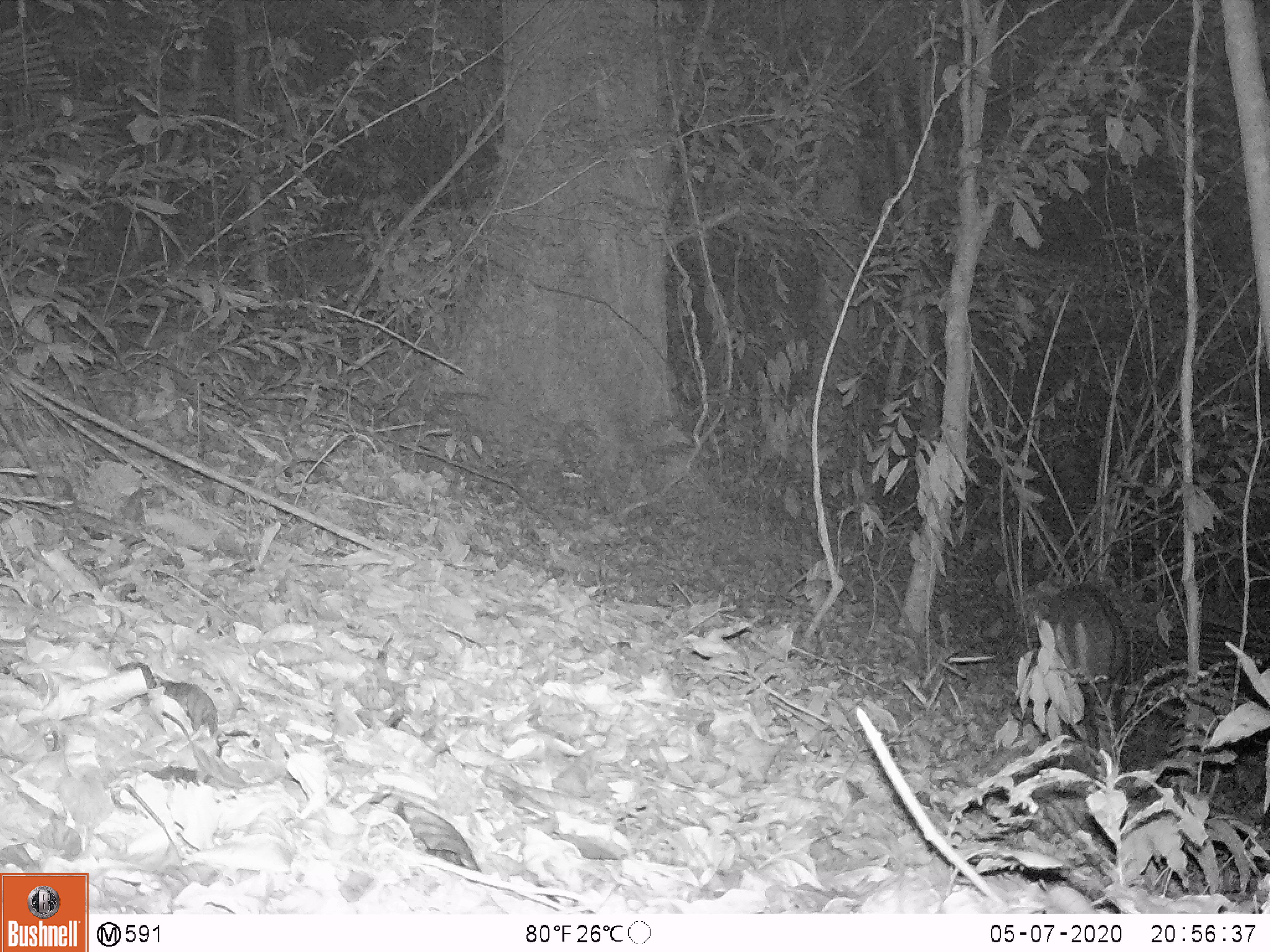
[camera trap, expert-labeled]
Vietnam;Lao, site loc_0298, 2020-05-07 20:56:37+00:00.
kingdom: Animalia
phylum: Chordata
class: Mammalia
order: Artiodactyla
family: Cervidae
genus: Muntiacus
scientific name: Muntiacus rooseveltorum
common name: roosevelt's muntjac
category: roosevelts muntjac group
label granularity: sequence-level